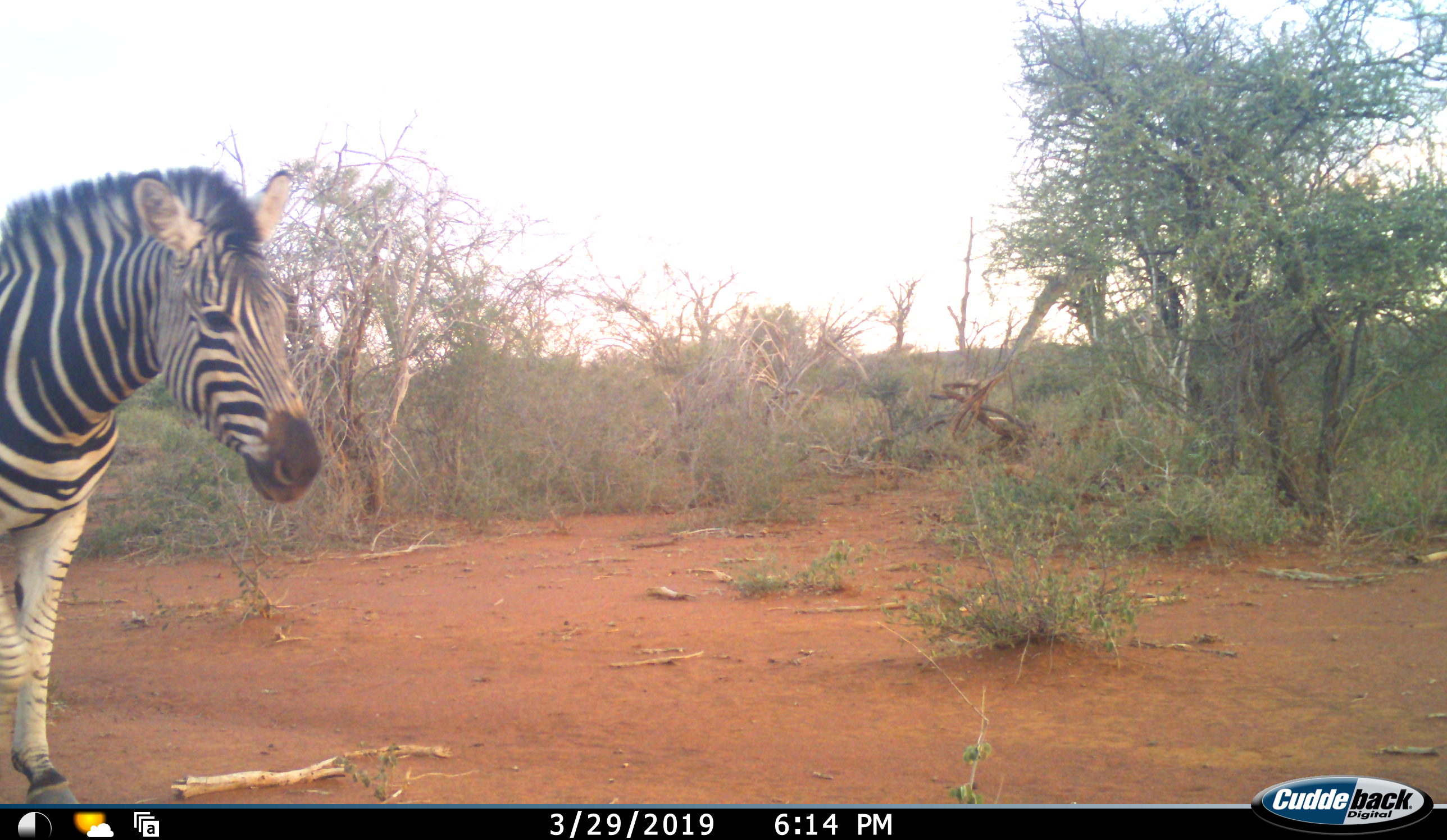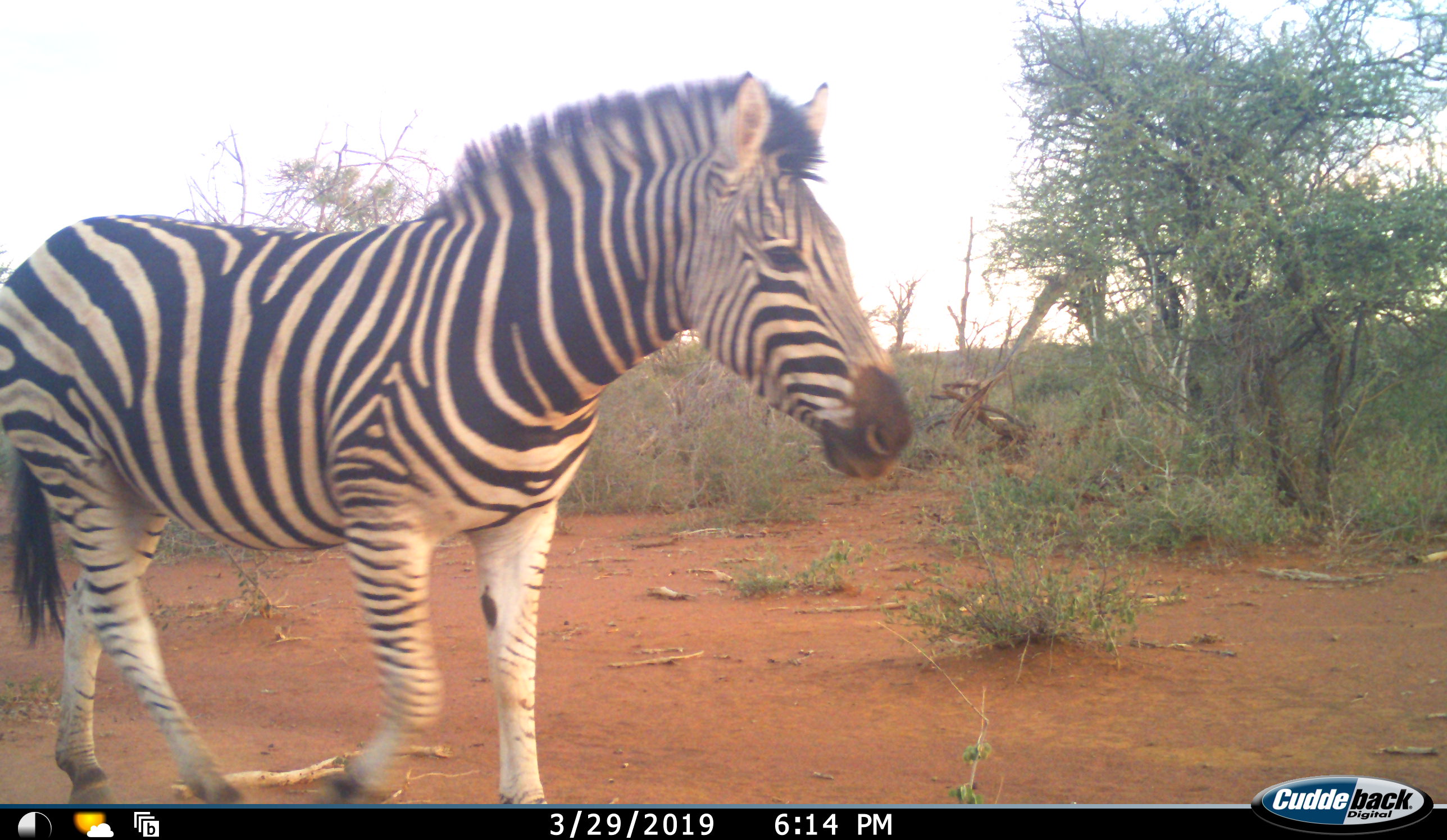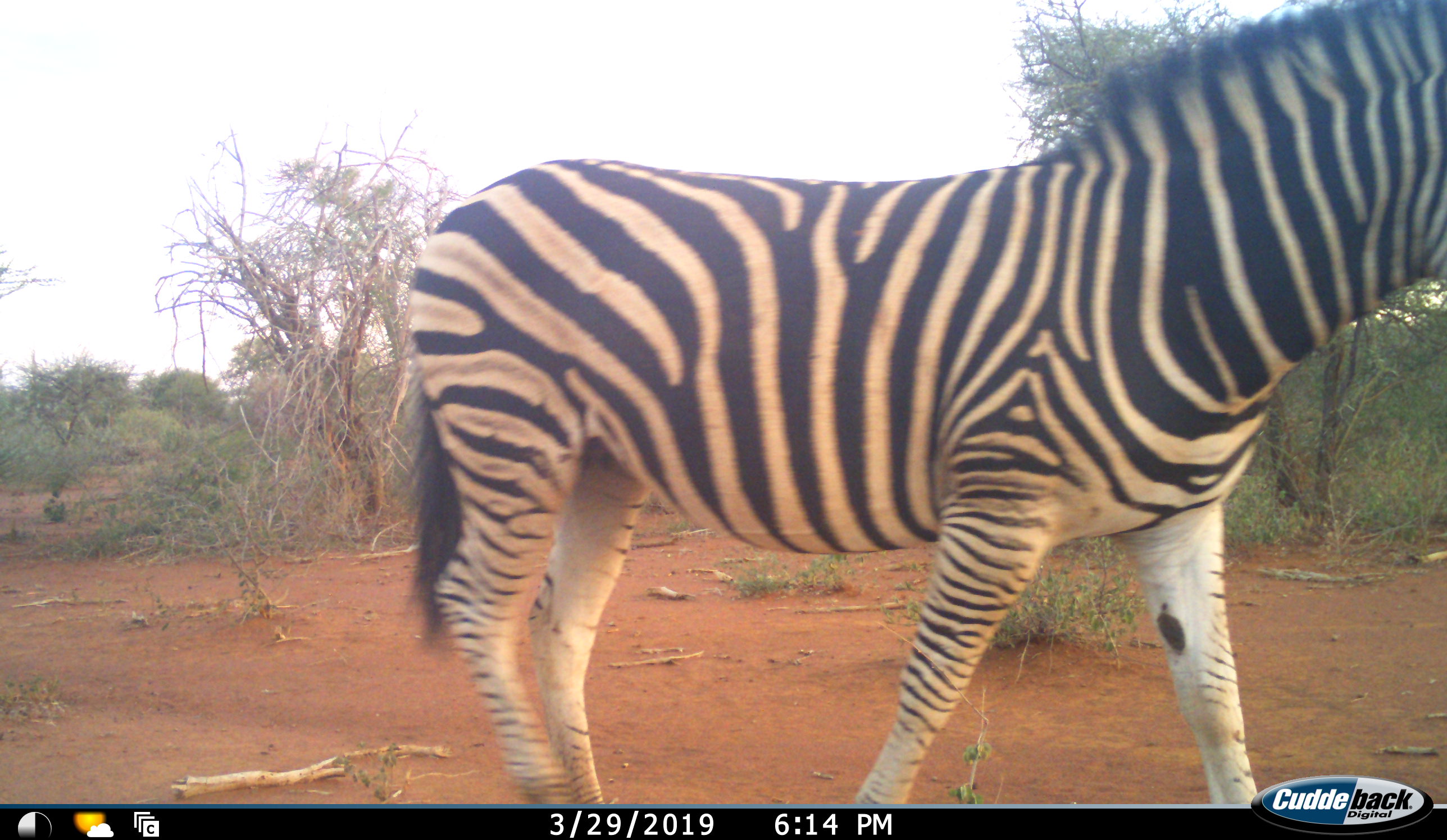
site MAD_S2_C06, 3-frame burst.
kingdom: Animalia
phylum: Chordata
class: Mammalia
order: Perissodactyla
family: Equidae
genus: Equus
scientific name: Equus quagga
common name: plains zebra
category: zebraplains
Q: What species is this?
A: Zebraplains (plains zebra) (Equus quagga).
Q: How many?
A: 1.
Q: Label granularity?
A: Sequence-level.